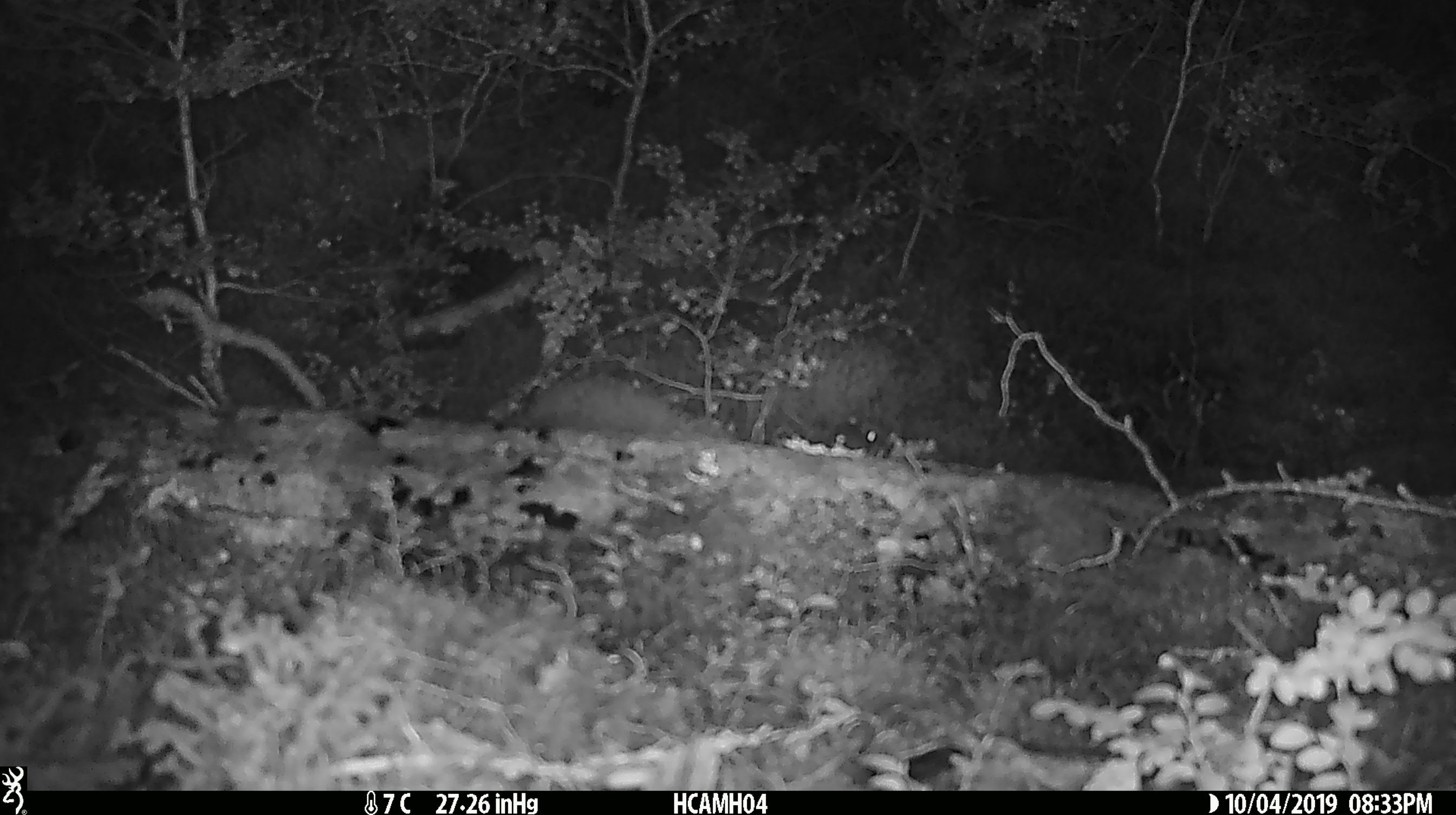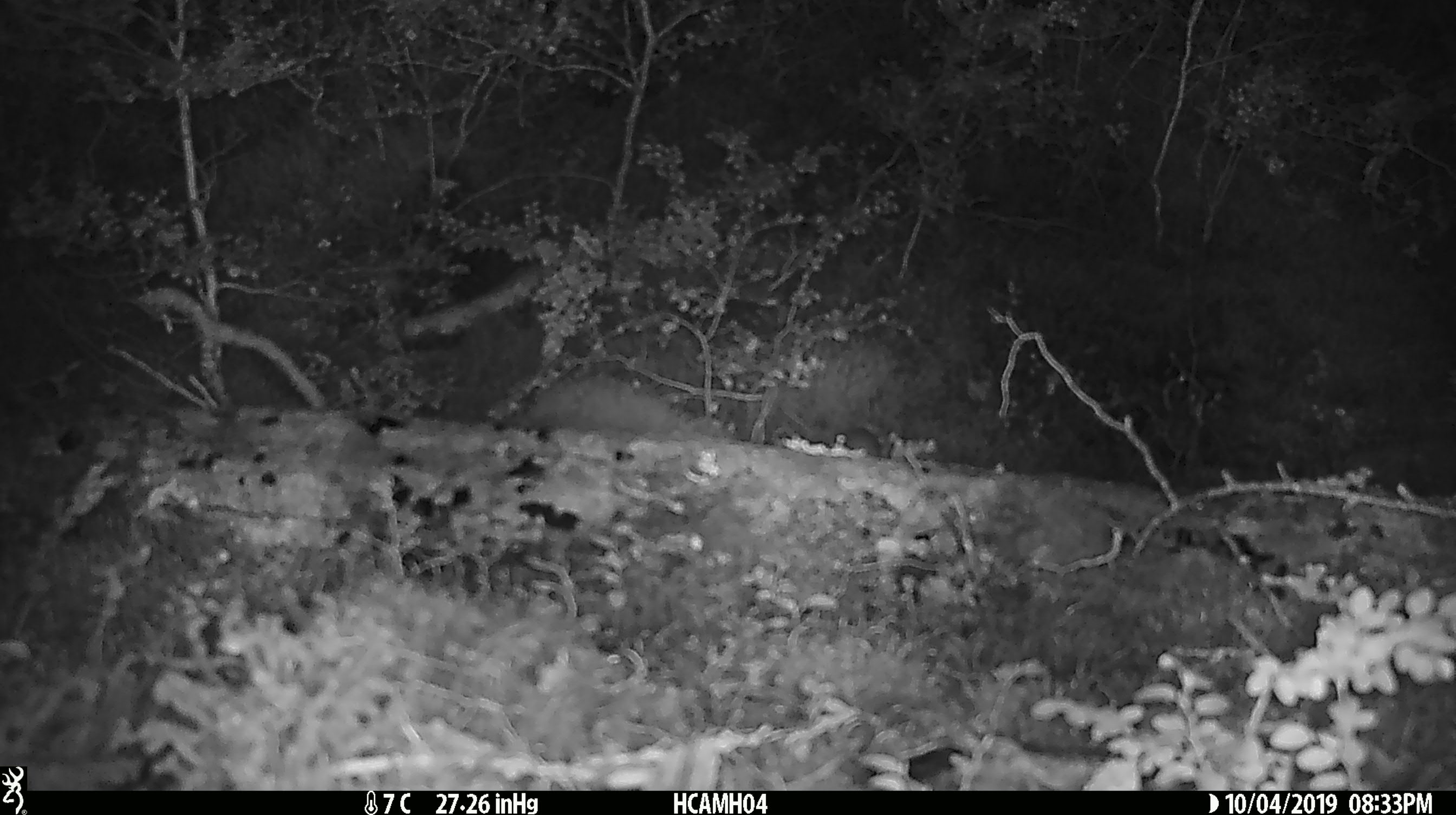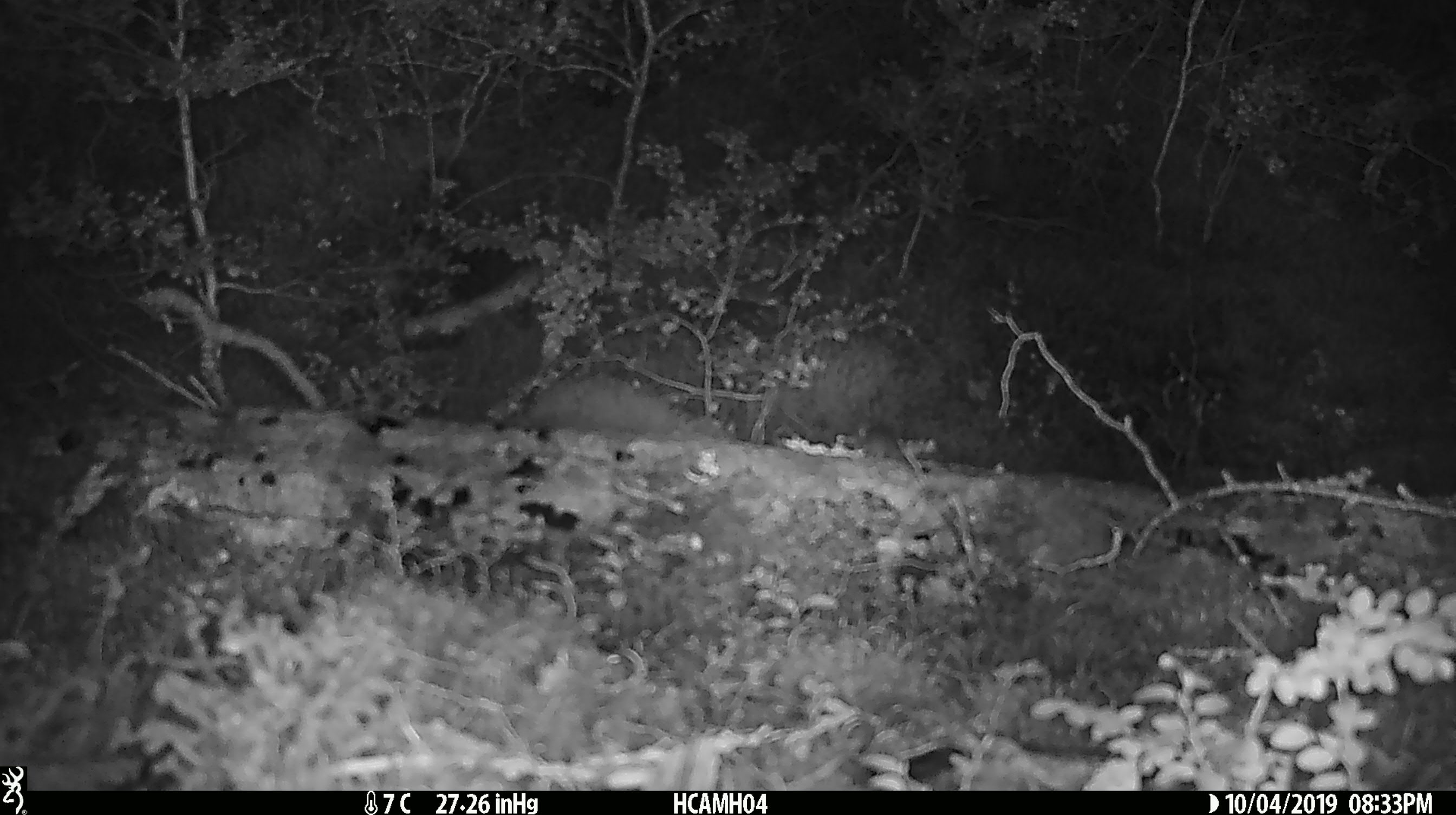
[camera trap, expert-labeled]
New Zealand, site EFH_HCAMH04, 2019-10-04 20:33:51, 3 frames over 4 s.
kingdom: Animalia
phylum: Chordata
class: Mammalia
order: Rodentia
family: Muridae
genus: Mus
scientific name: Mus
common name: mouse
Mouse (Mus).